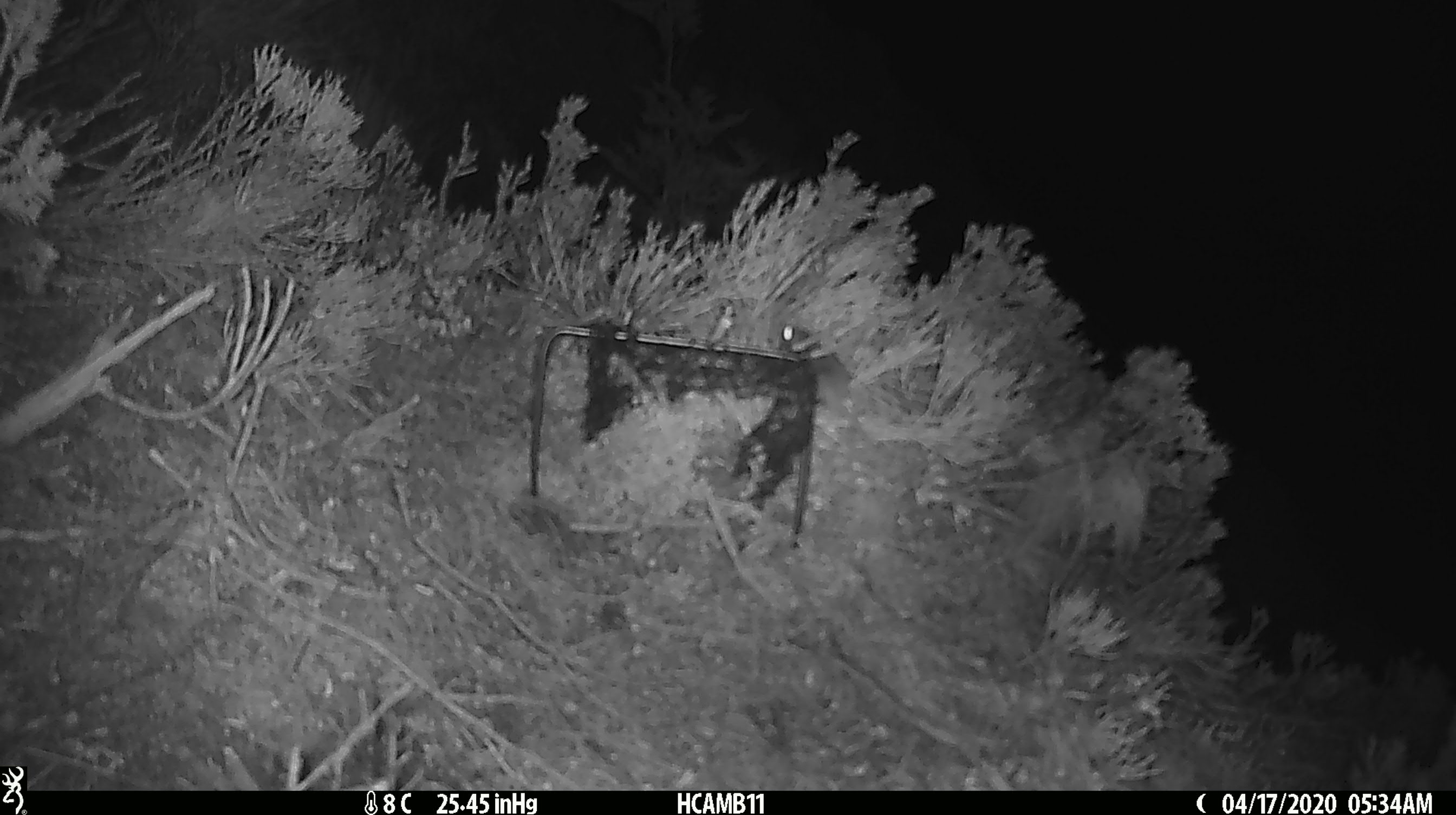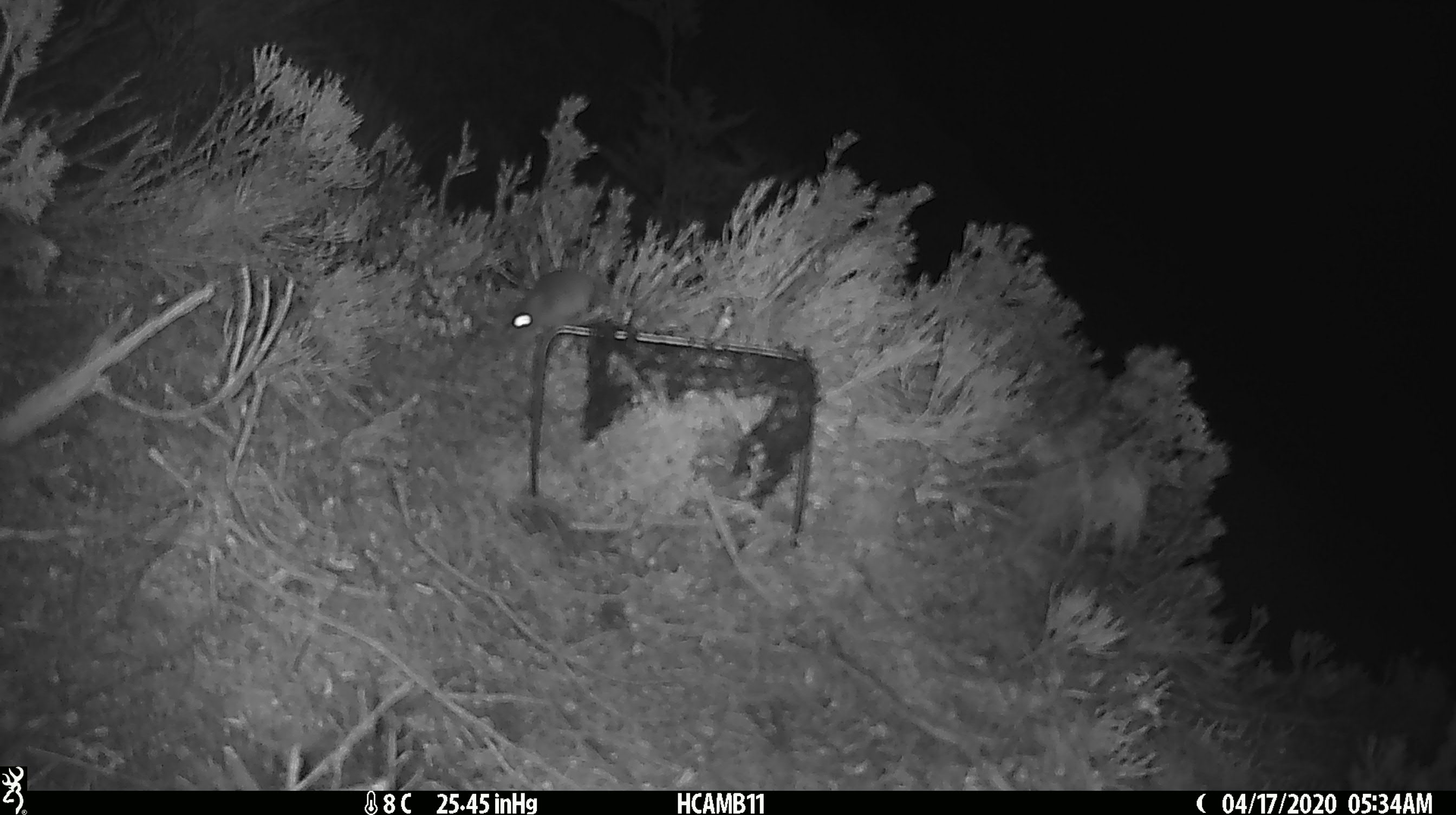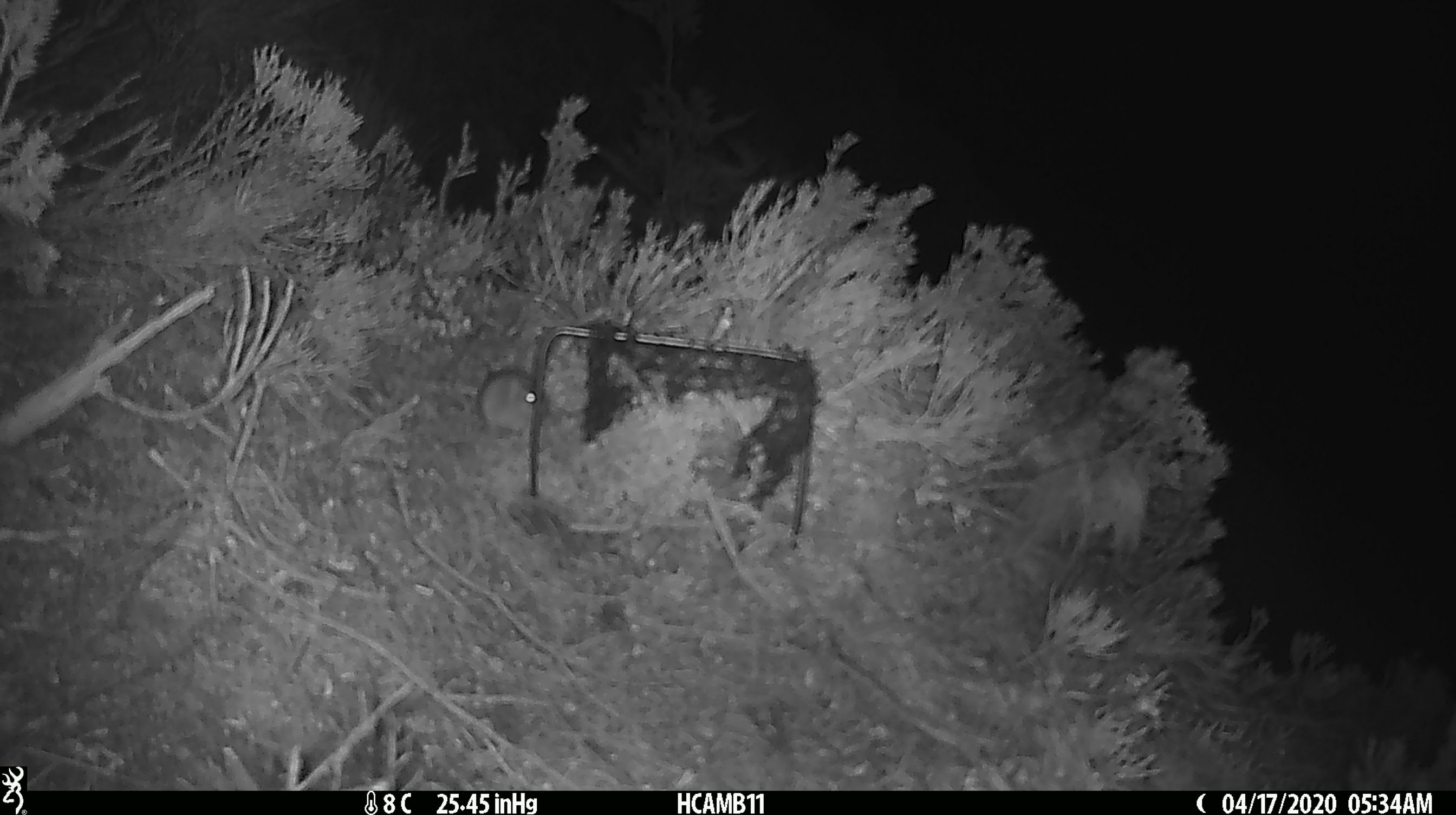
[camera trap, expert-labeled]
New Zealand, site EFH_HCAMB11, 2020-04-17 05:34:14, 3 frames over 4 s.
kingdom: Animalia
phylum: Chordata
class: Mammalia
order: Rodentia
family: Muridae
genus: Mus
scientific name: Mus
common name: mouse